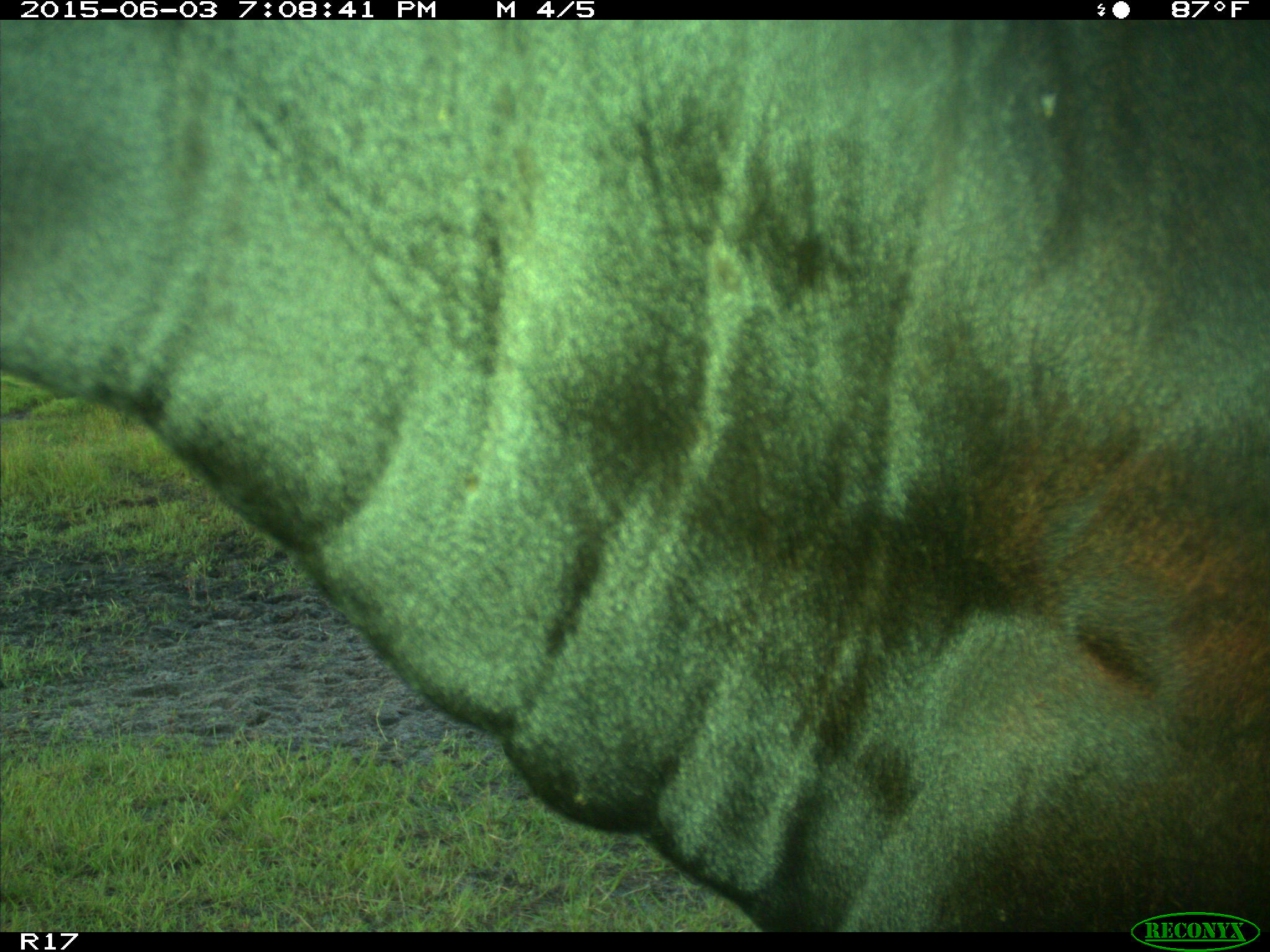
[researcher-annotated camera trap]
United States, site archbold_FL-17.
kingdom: Animalia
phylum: Chordata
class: Mammalia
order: Artiodactyla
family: Bovidae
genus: Bos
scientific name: Bos taurus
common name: domestic cow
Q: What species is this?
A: Bos taurus (domestic cow).